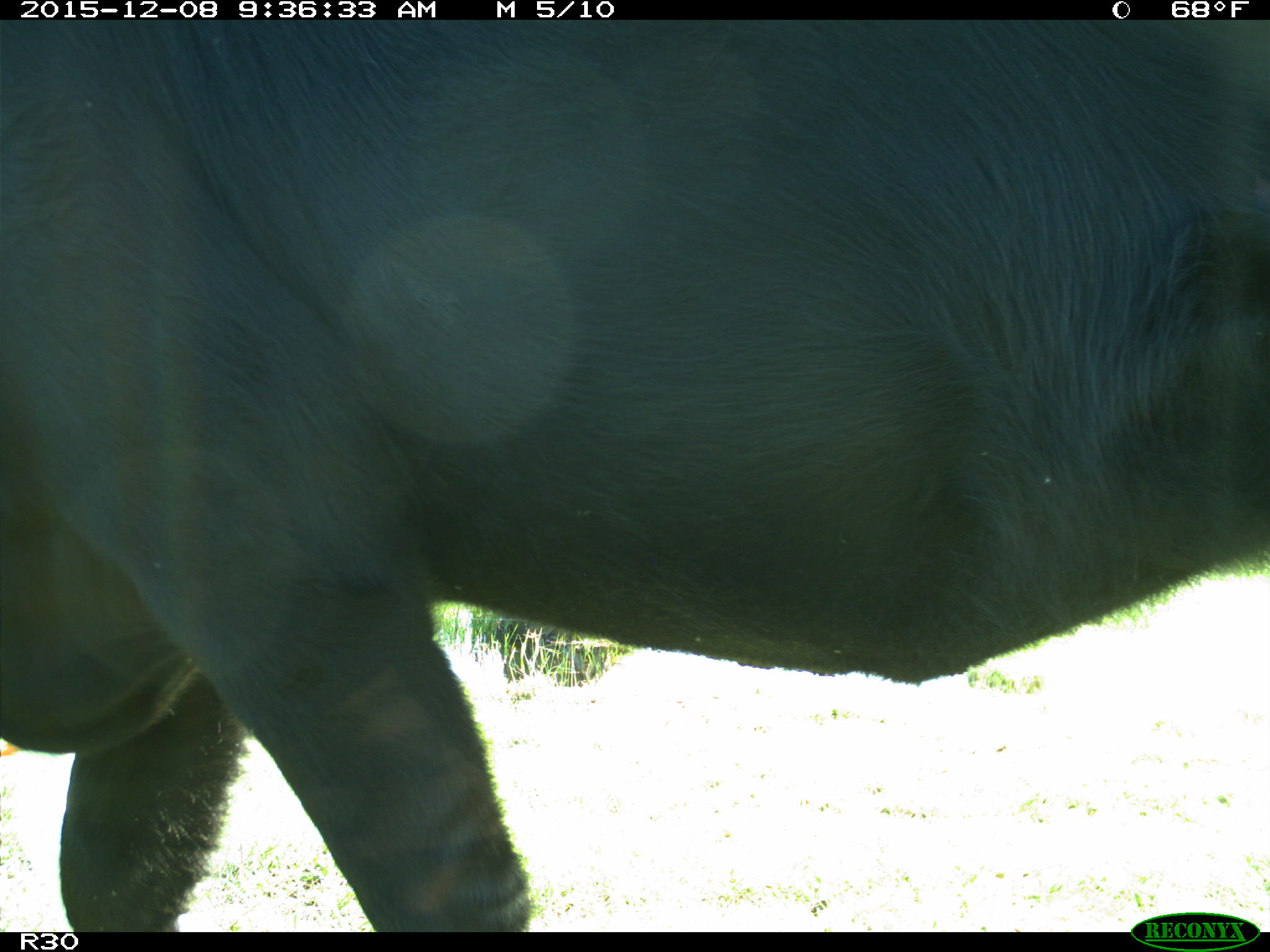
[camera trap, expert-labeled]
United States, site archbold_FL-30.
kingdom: Animalia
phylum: Chordata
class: Mammalia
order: Artiodactyla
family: Bovidae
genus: Bos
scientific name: Bos taurus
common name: domestic cow